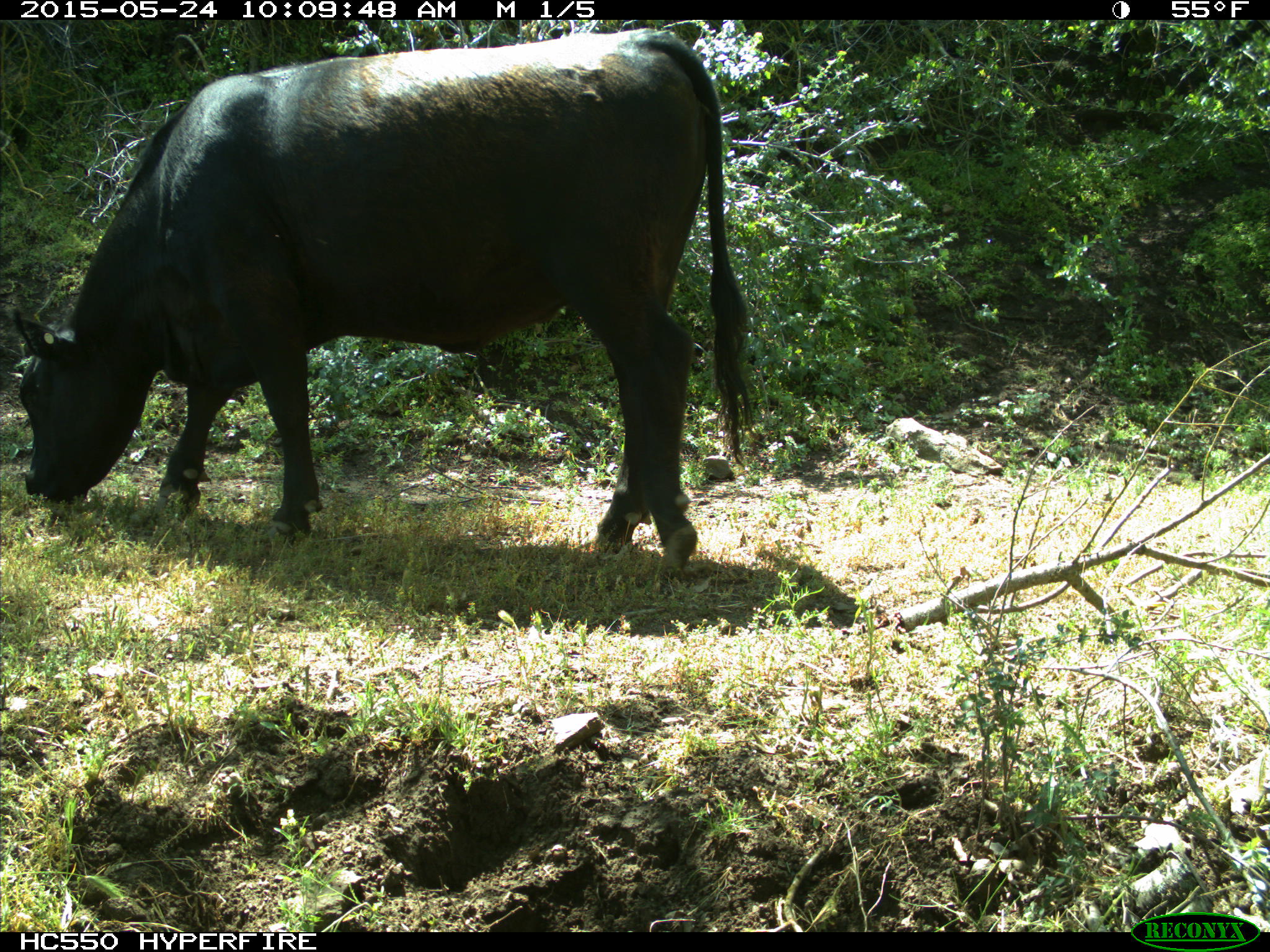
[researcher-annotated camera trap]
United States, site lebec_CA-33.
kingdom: Animalia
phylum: Chordata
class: Mammalia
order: Artiodactyla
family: Bovidae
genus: Bos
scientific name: Bos taurus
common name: domestic cow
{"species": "Bos taurus (domestic cow)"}